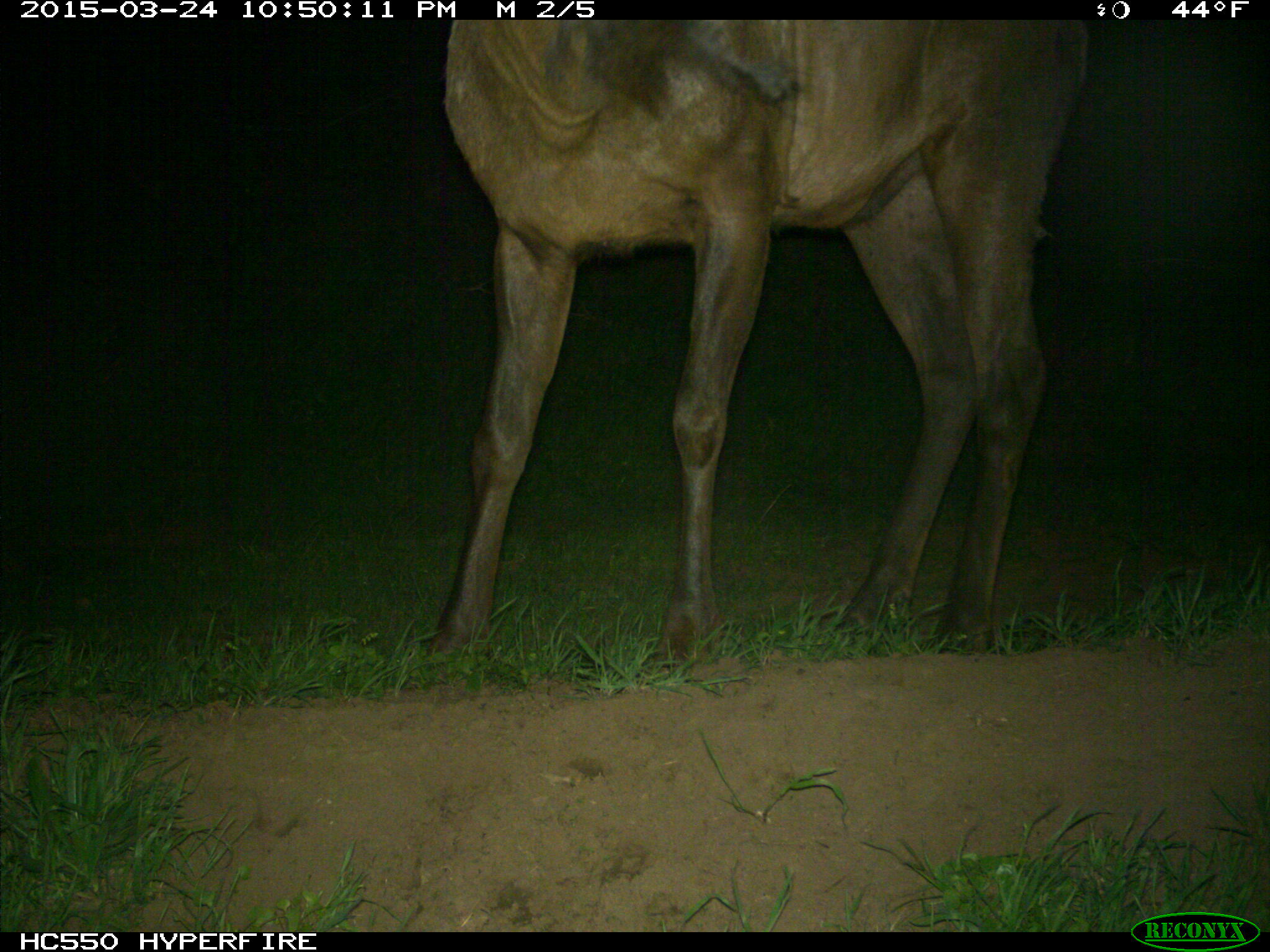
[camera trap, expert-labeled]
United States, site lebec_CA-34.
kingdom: Animalia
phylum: Chordata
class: Mammalia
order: Artiodactyla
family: Cervidae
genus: Cervus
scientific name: Cervus canadensis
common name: elk